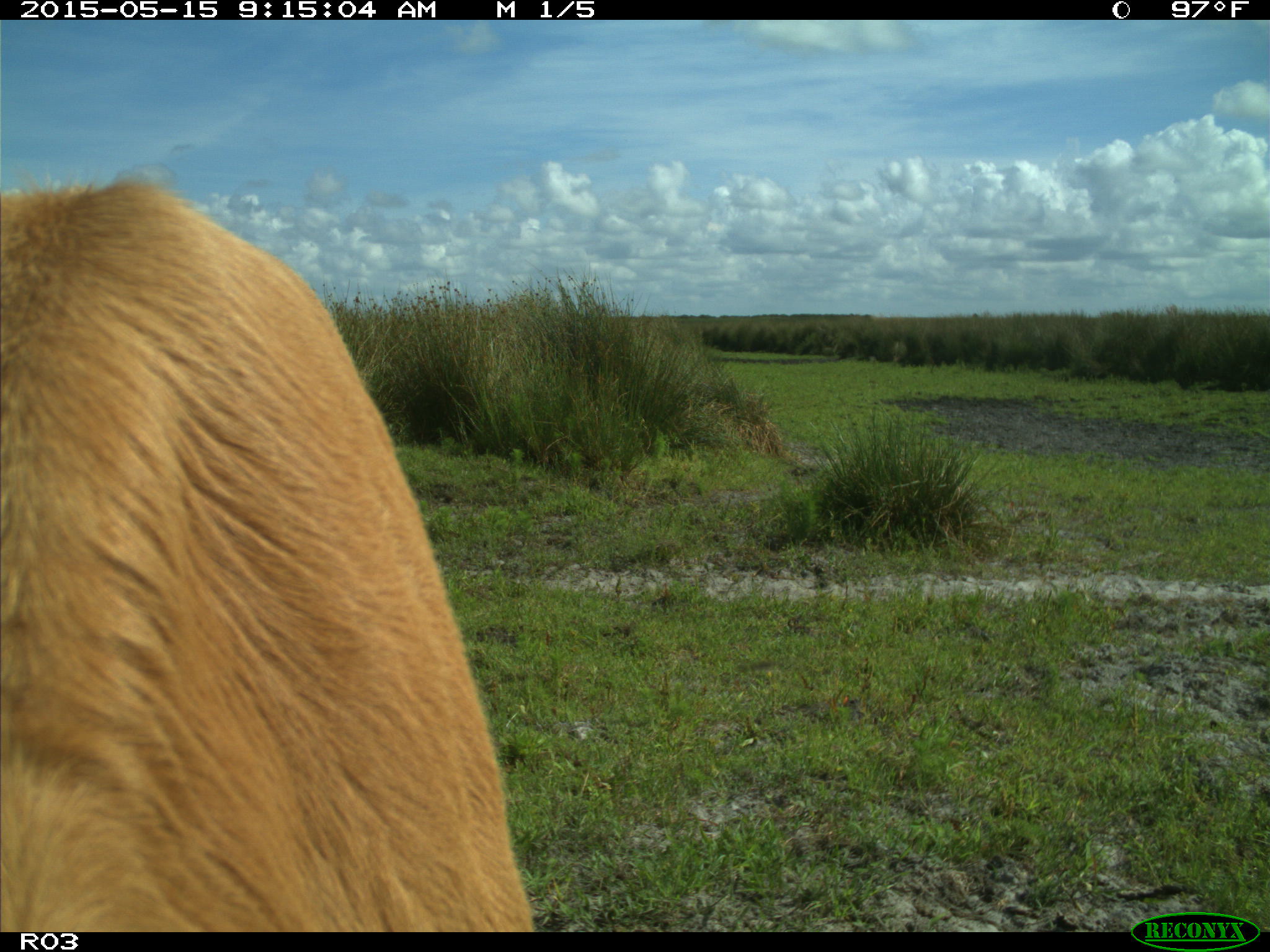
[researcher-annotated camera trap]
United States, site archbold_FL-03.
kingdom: Animalia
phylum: Chordata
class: Mammalia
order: Artiodactyla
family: Bovidae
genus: Bos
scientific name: Bos taurus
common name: domestic cow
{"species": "Bos taurus (domestic cow)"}